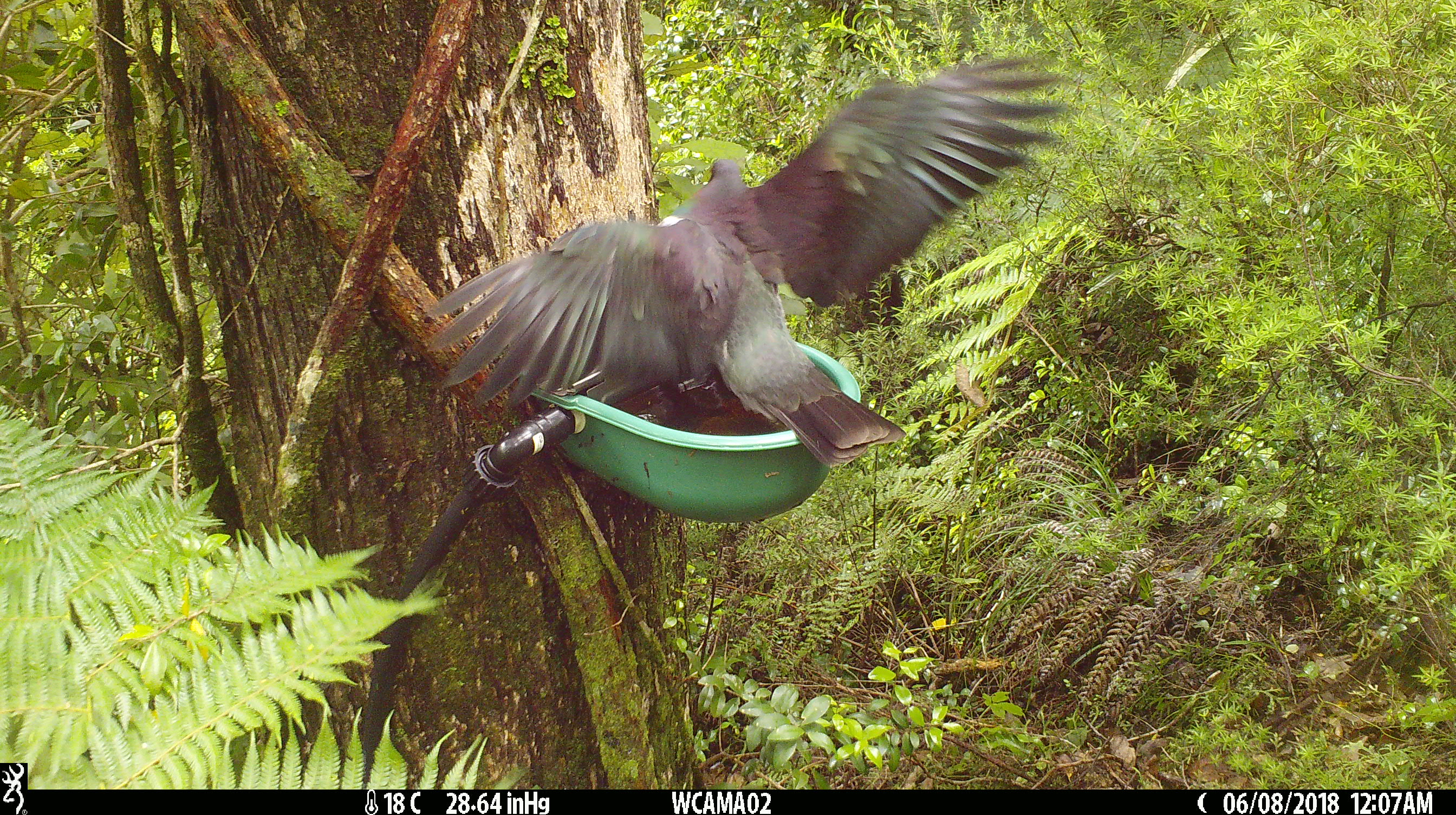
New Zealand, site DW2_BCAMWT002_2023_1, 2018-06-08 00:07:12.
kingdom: Animalia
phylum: Chordata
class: Aves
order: Columbiformes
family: Columbidae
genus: Hemiphaga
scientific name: Hemiphaga novaeseelandiae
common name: new zealand pigeon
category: kereru